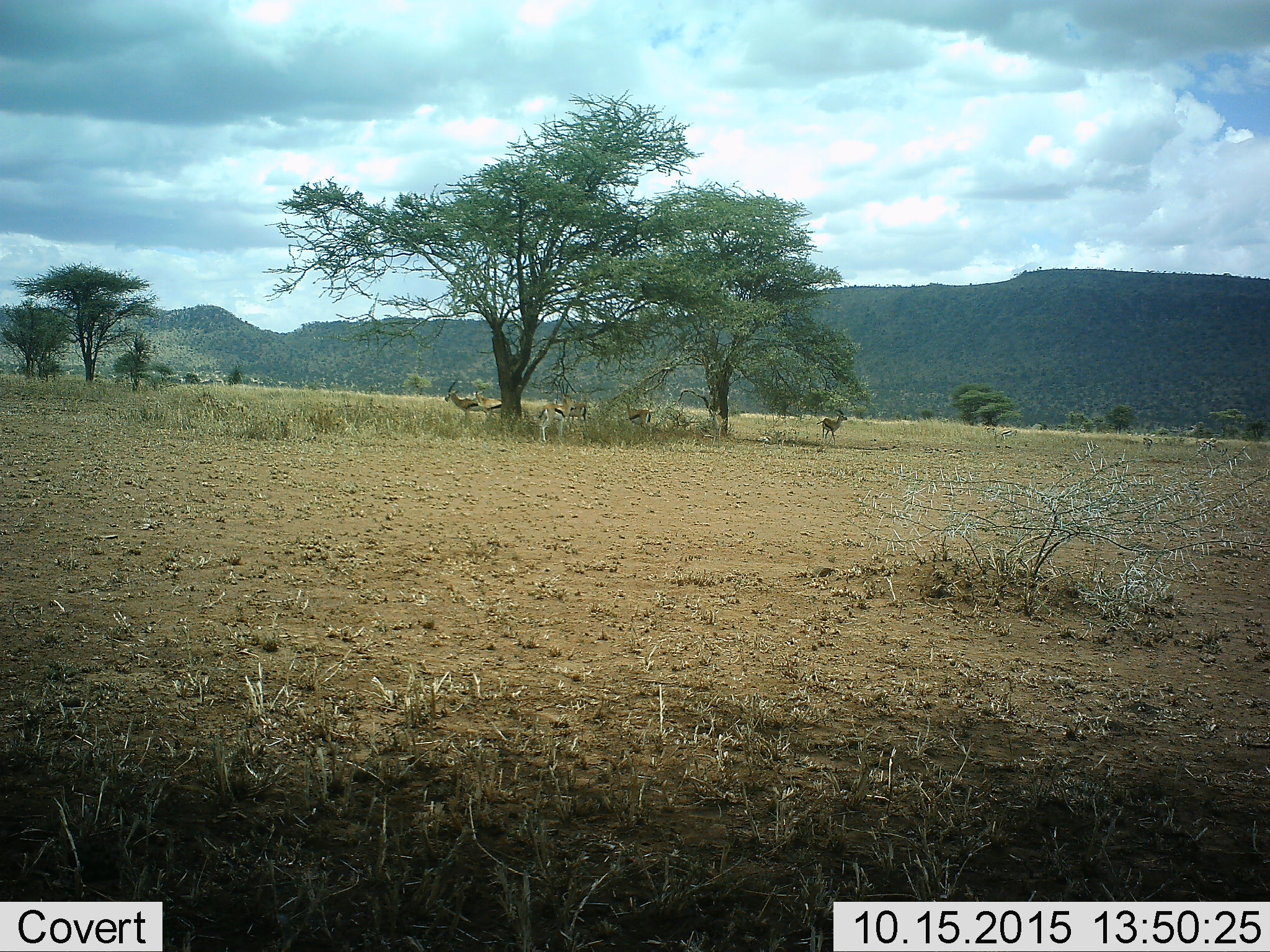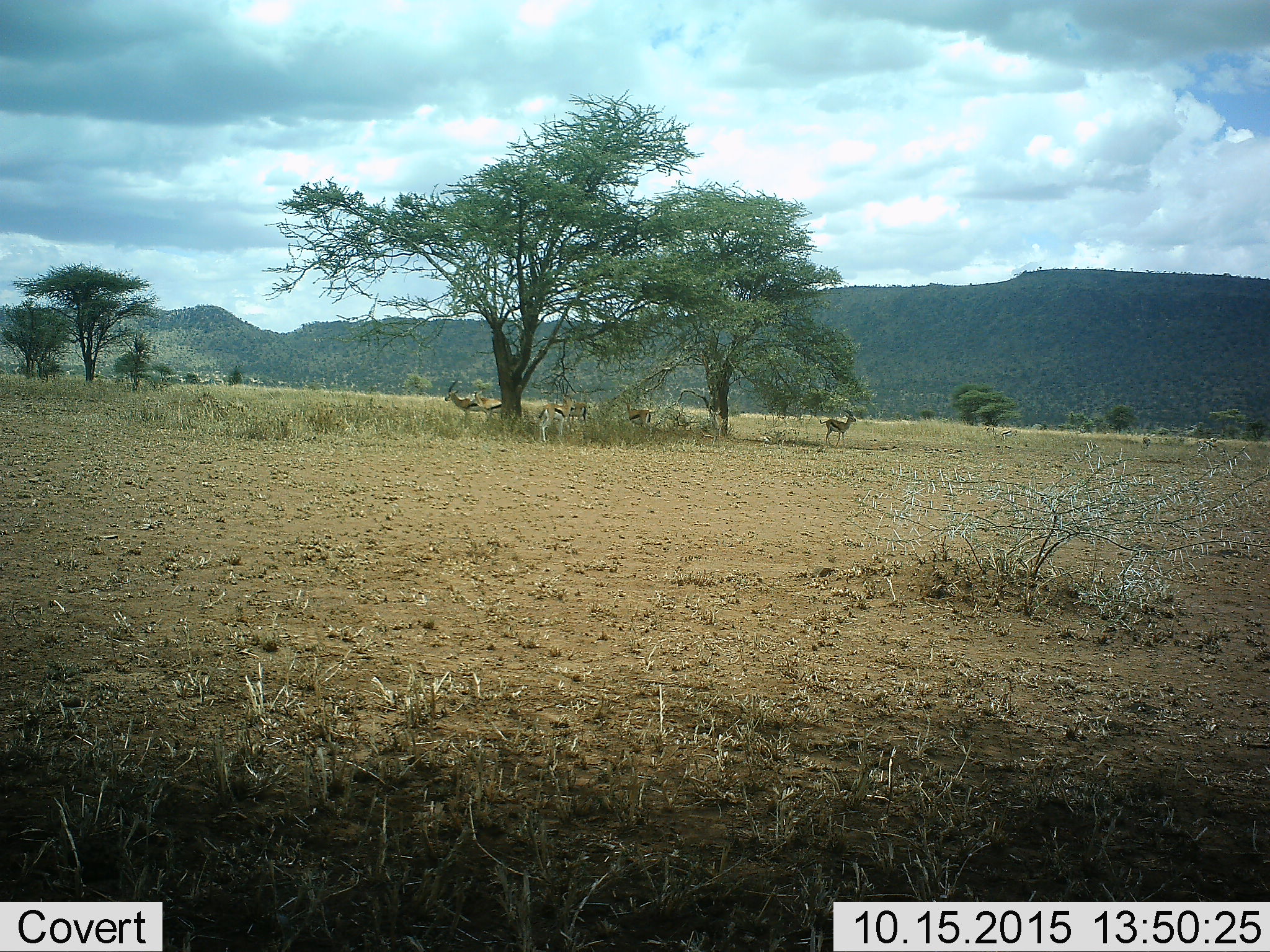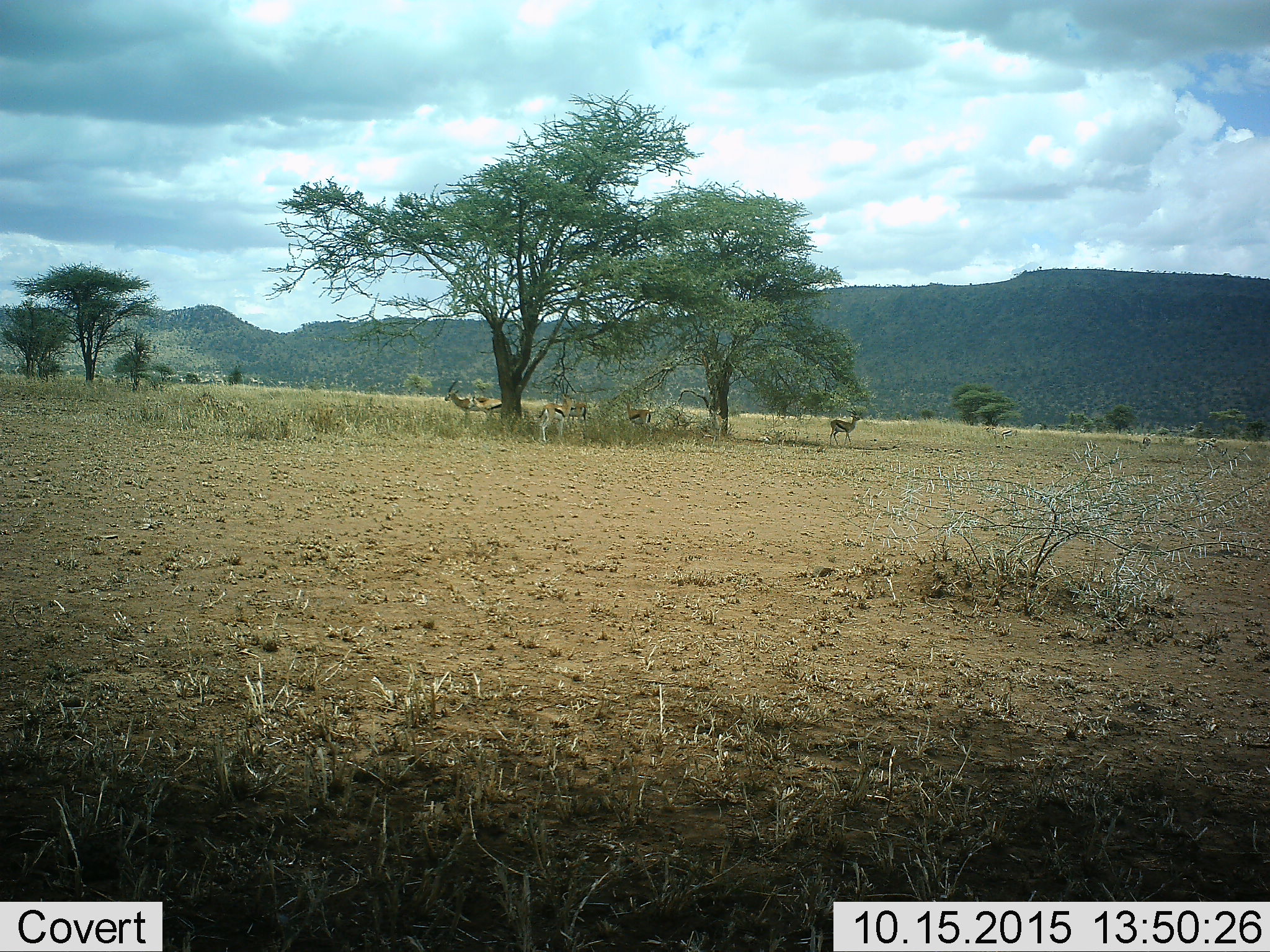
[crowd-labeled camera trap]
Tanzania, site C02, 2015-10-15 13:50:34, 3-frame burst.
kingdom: Animalia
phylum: Chordata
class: Mammalia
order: Artiodactyla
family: Bovidae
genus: Eudorcas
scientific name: Eudorcas thomsonii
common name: thomson's gazelle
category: gazellethomsons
Gazellethomsons (thomson's gazelle) (Eudorcas thomsonii), count 6. Behavior (volunteer vote fractions): standing 94%, resting 12%, moving 6%, interacting 12%. Young present (vote fraction): 0%. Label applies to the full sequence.